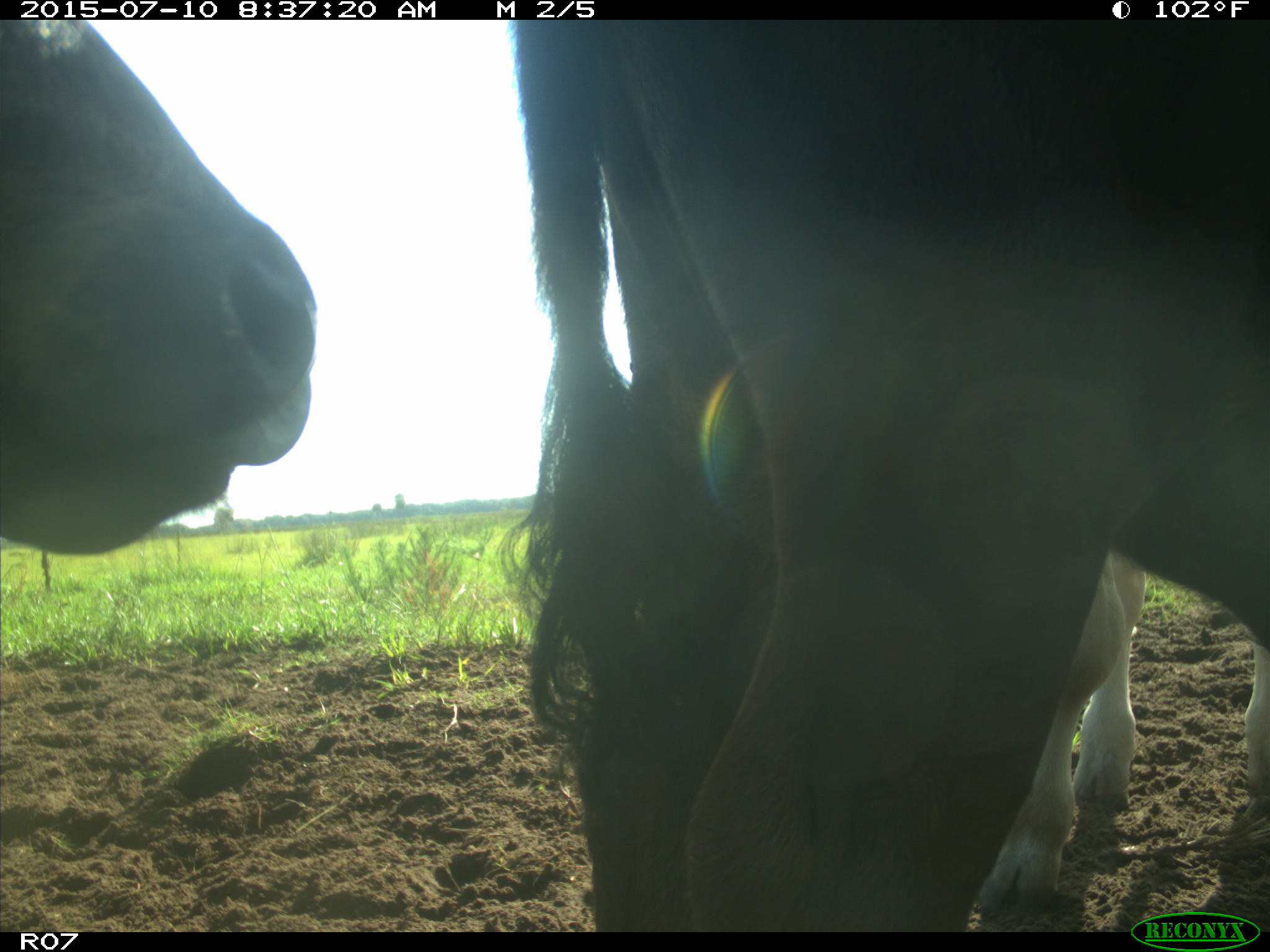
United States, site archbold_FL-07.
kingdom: Animalia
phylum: Chordata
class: Mammalia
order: Artiodactyla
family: Bovidae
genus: Bos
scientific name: Bos taurus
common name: domestic cow